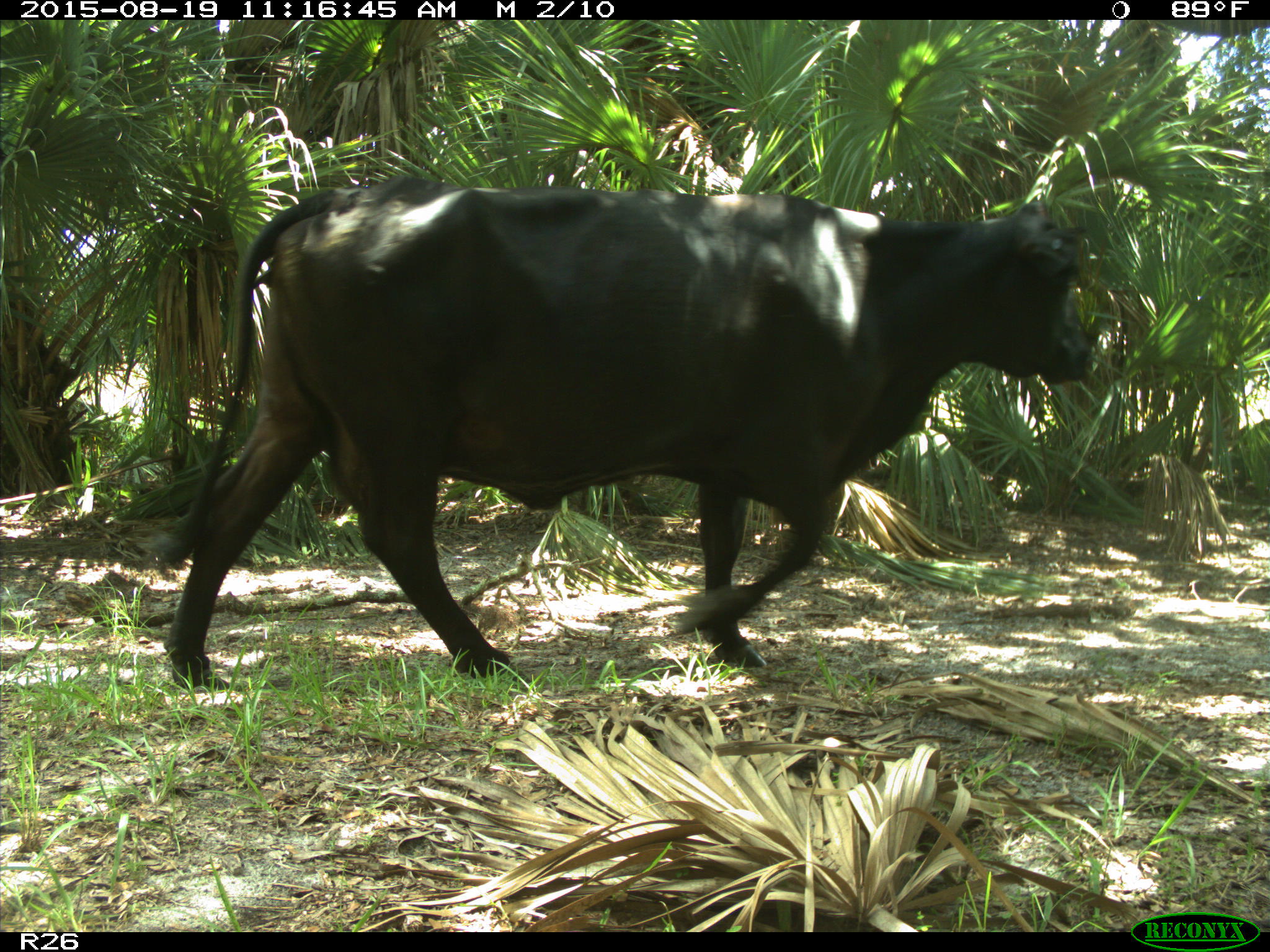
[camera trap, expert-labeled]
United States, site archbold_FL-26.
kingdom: Animalia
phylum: Chordata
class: Mammalia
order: Artiodactyla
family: Bovidae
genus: Bos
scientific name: Bos taurus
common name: domestic cow